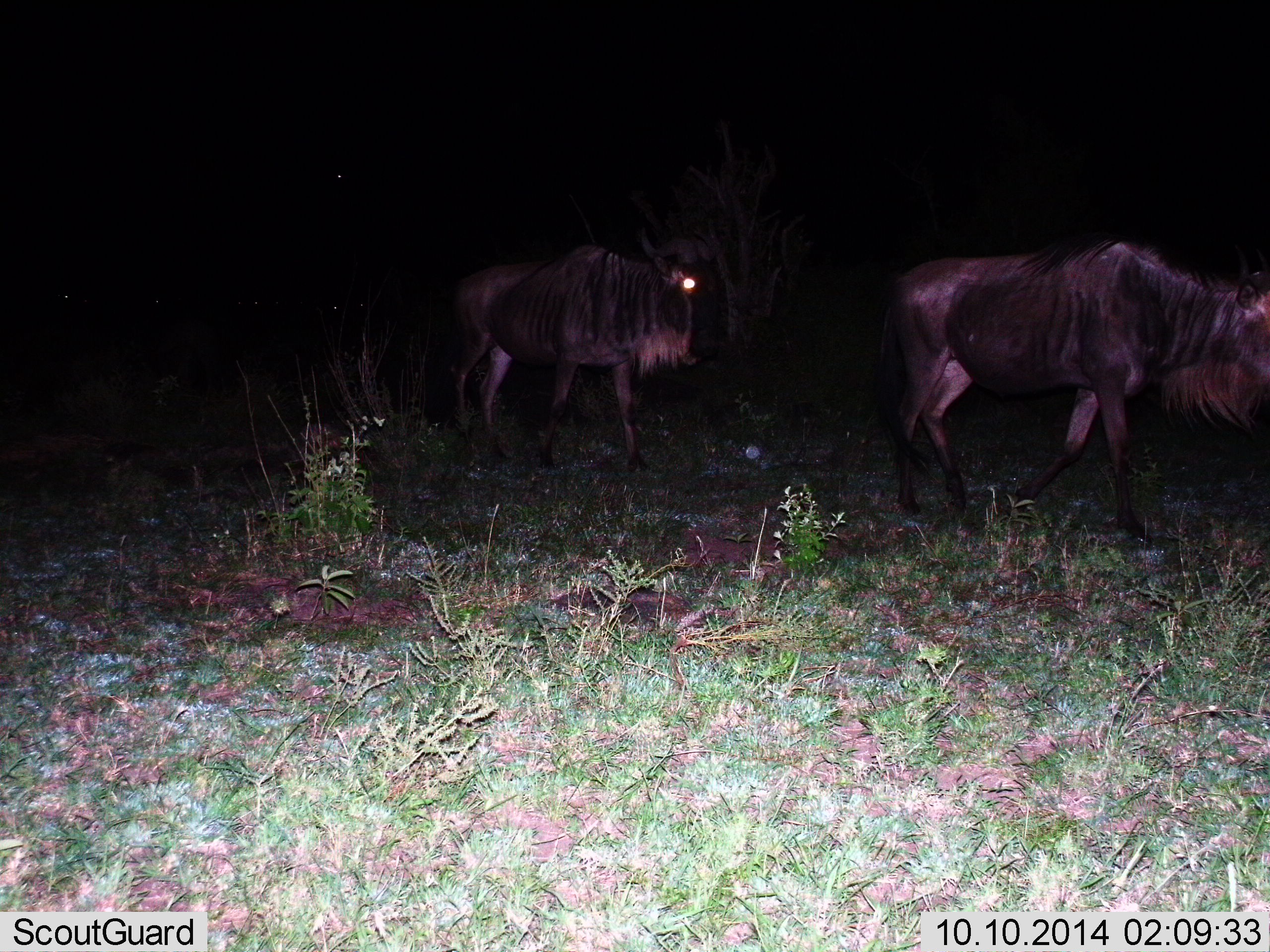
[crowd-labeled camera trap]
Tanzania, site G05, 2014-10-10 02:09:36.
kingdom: Animalia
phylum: Chordata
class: Mammalia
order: Artiodactyla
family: Bovidae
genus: Connochaetes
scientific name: Connochaetes taurinus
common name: blue wildebeest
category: wildebeest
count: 2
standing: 10%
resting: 0%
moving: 90%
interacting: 0%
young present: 0%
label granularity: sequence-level